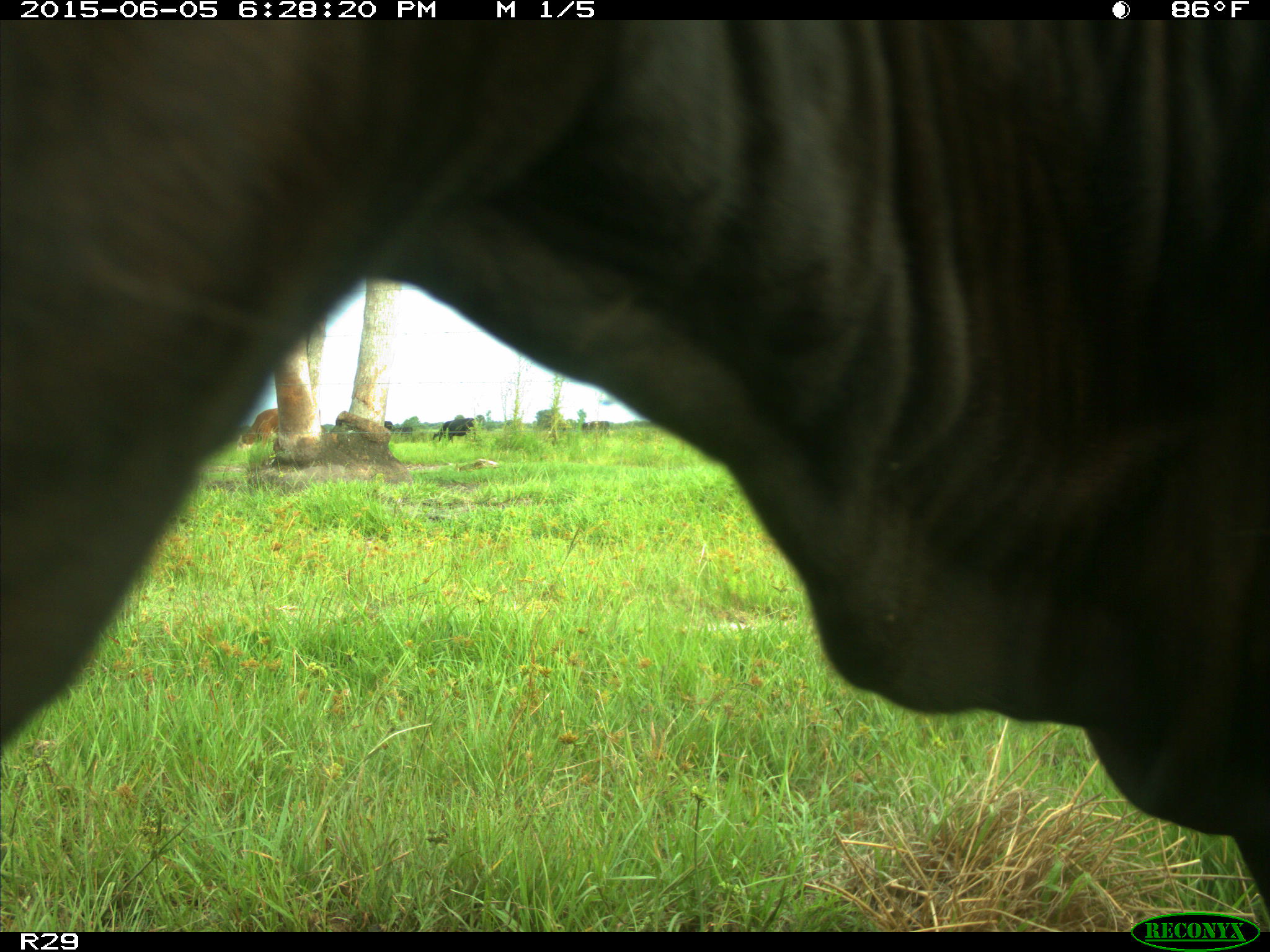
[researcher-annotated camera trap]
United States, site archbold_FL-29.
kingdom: Animalia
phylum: Chordata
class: Mammalia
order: Artiodactyla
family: Bovidae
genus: Bos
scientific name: Bos taurus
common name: domestic cow